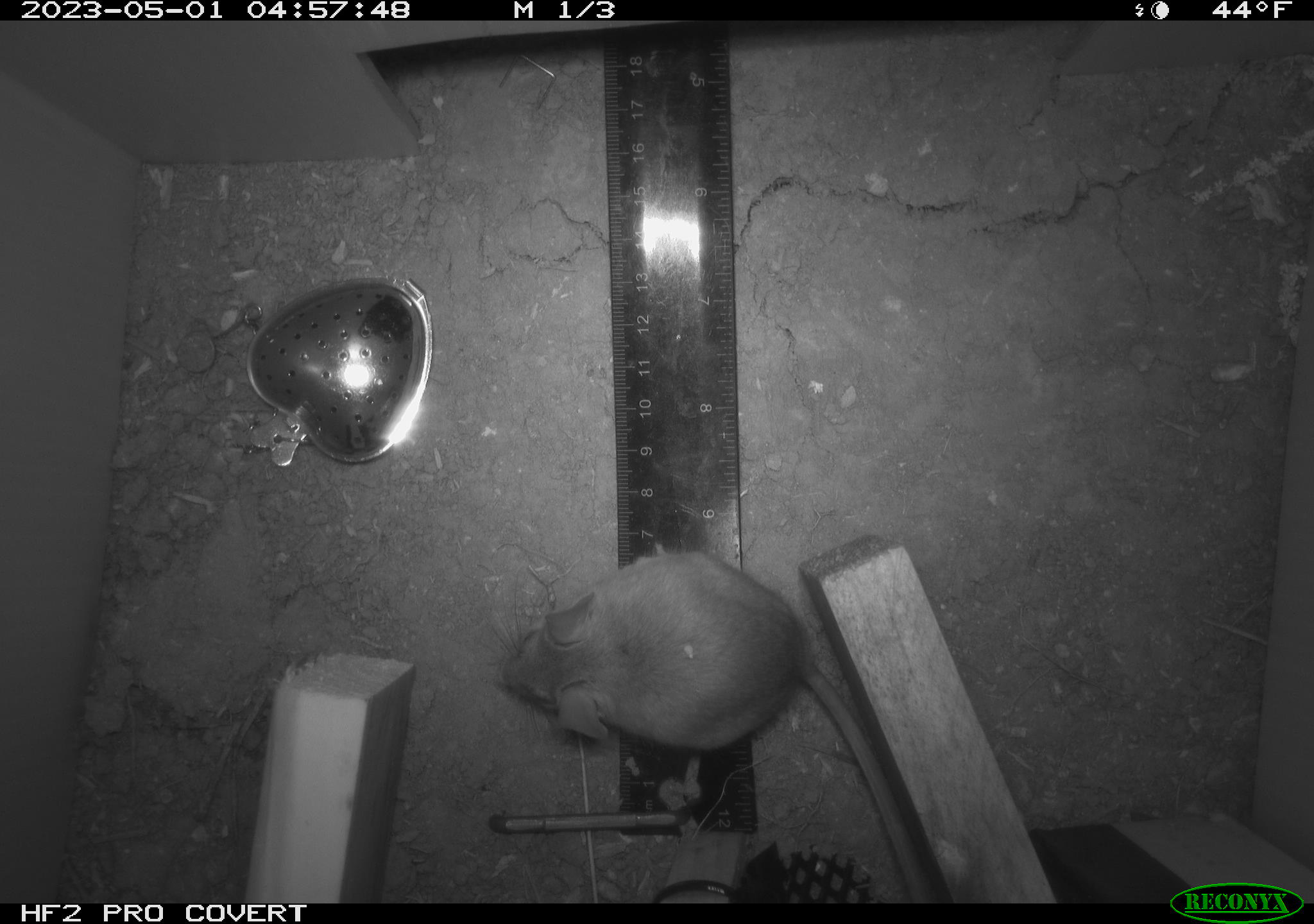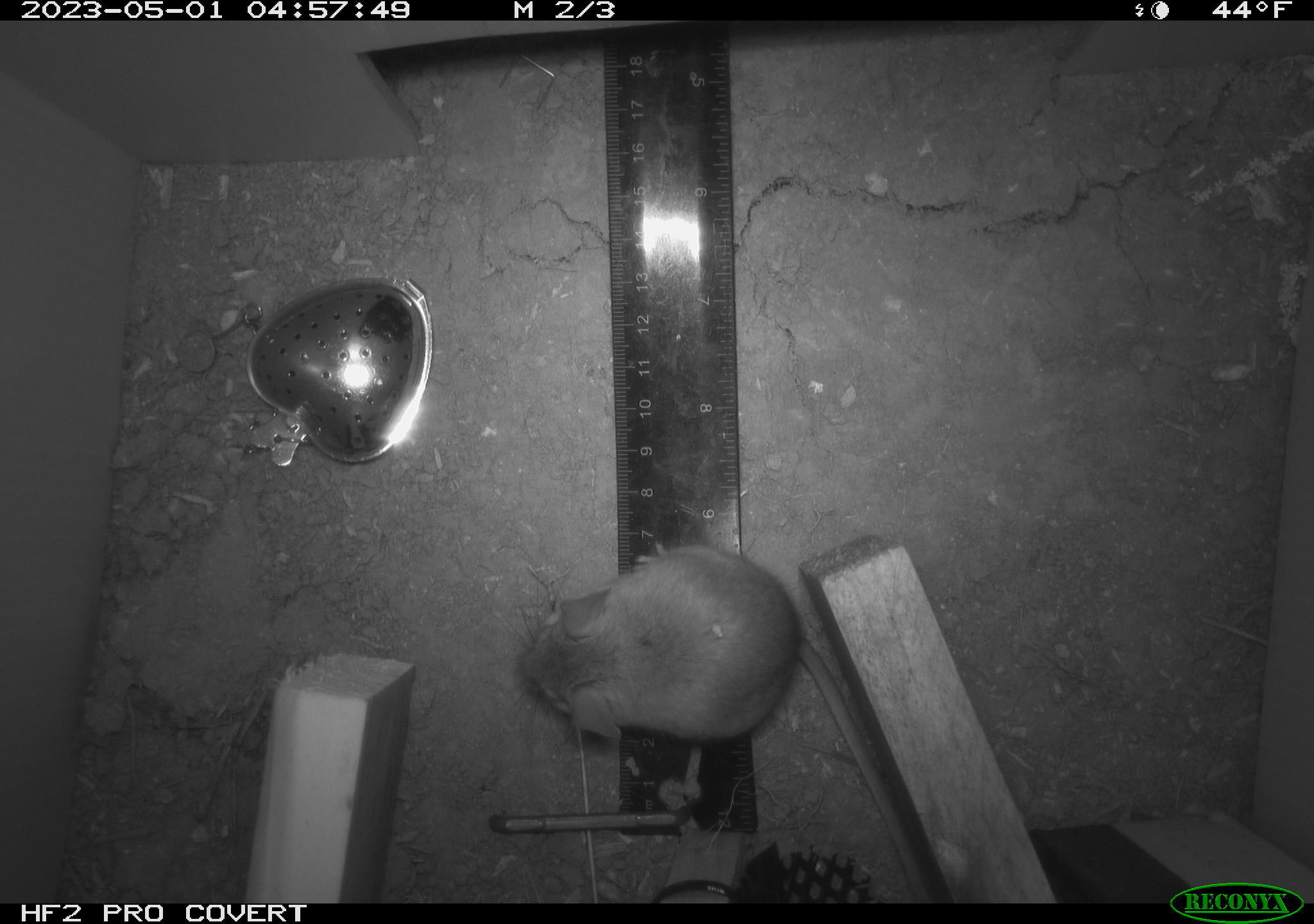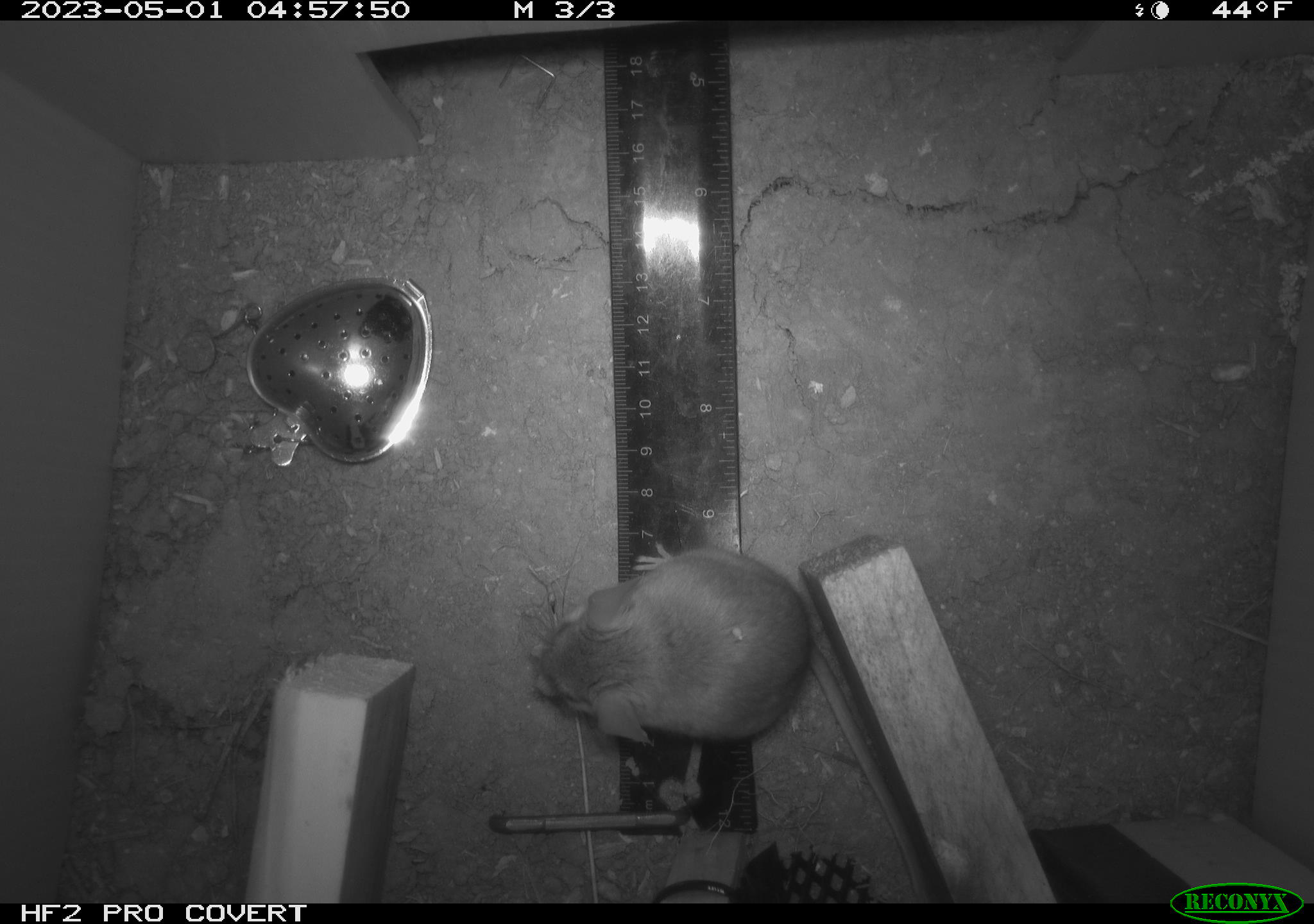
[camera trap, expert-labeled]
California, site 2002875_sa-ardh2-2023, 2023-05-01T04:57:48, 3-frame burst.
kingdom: Animalia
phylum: Chordata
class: Mammalia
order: Rodentia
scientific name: Rodentia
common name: mouse species